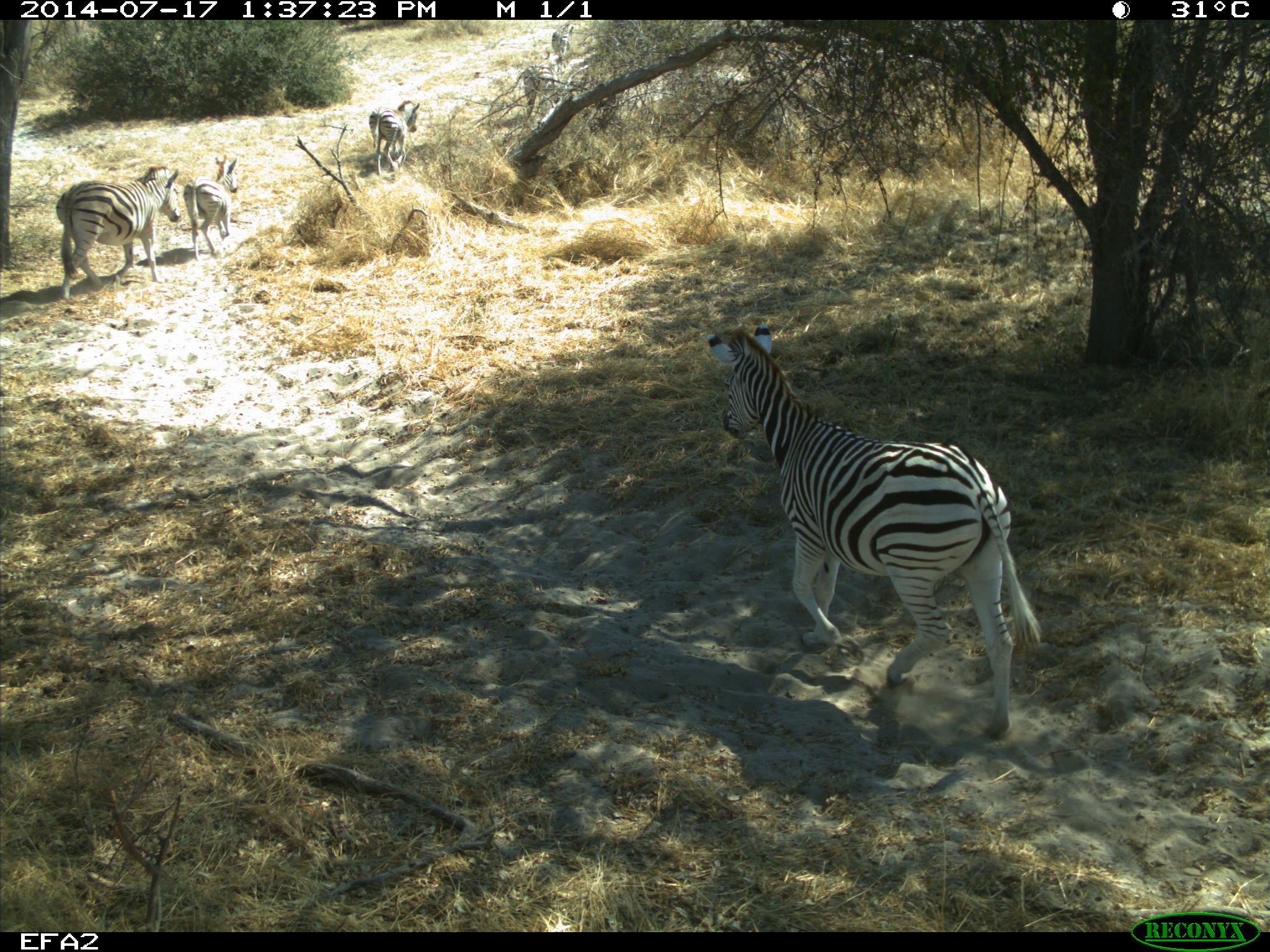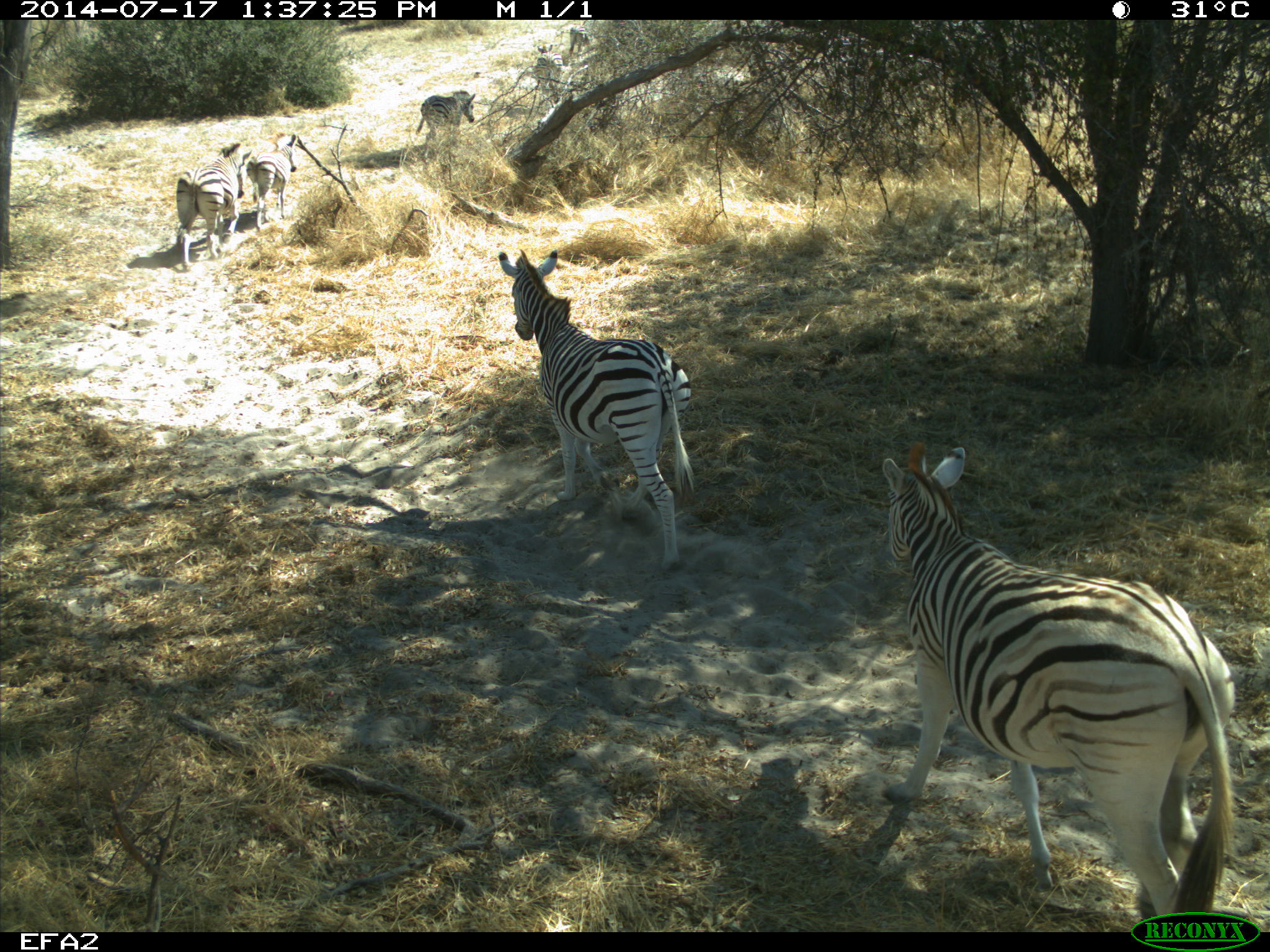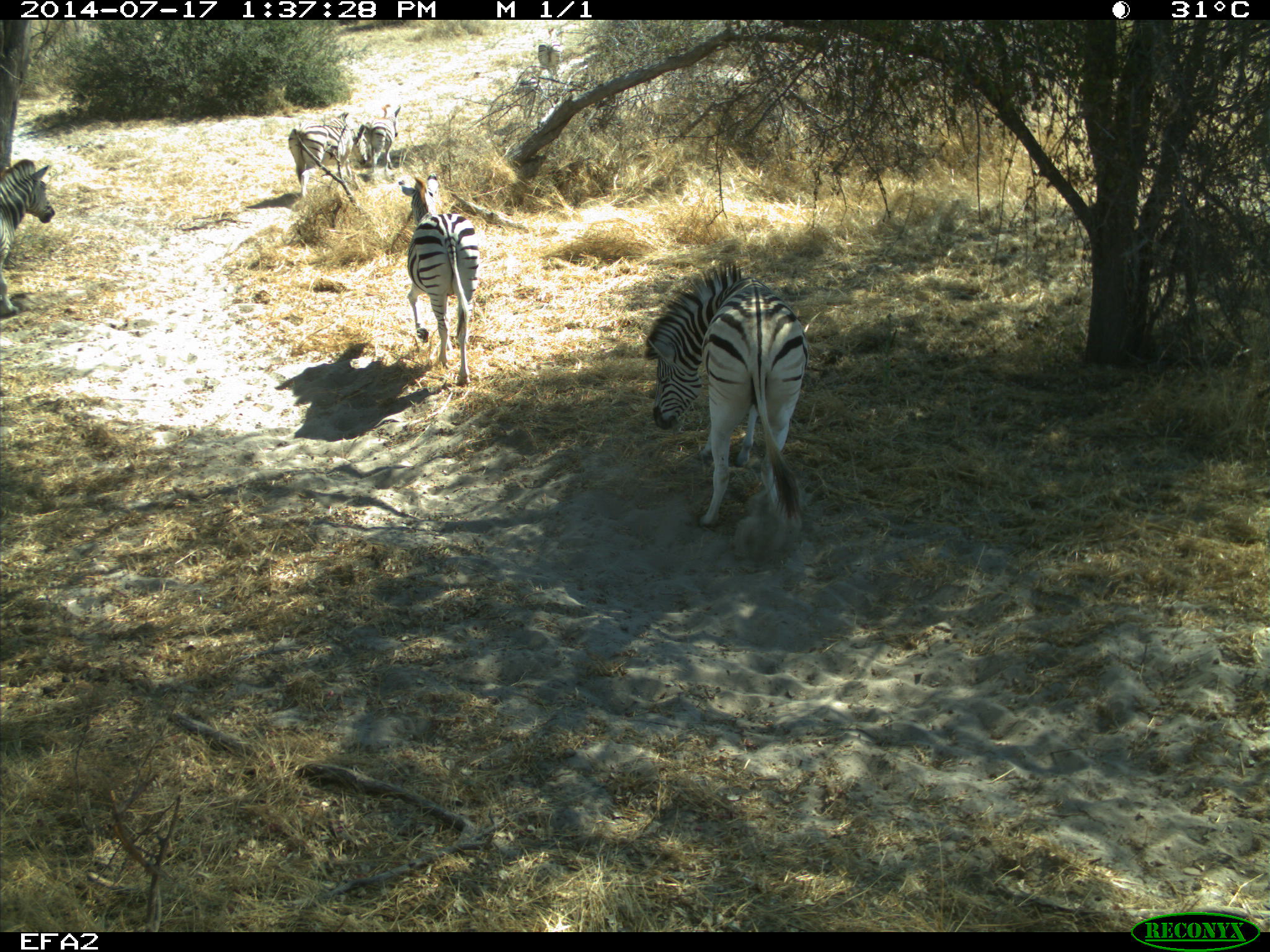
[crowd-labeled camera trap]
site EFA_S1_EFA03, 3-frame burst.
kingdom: Animalia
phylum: Chordata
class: Mammalia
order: Perissodactyla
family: Equidae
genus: Equus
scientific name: Equus quagga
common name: plains zebra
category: zebraplains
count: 8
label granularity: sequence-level